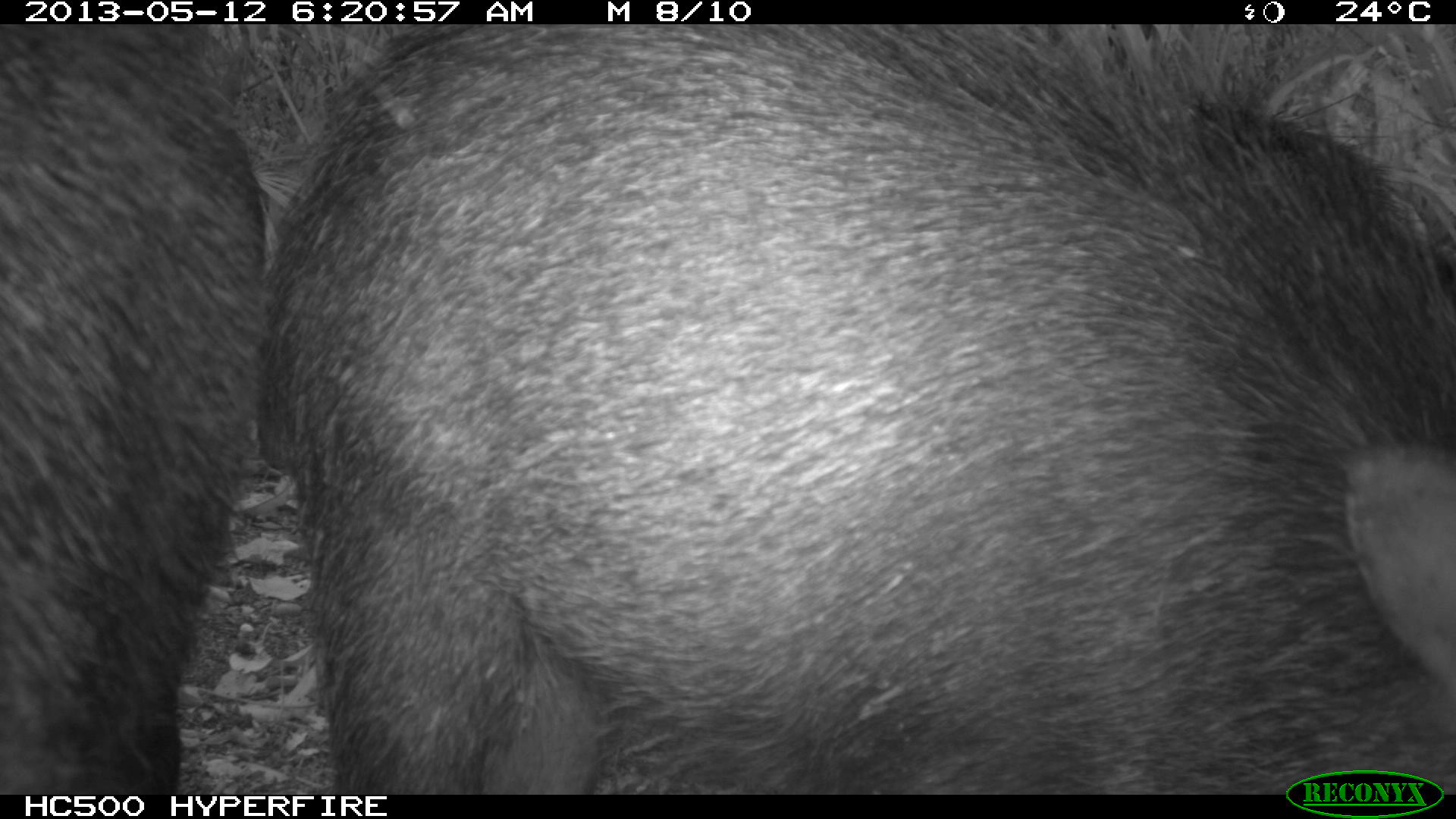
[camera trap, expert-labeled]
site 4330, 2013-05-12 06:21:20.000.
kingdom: Animalia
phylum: Chordata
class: Mammalia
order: Artiodactyla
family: Tayassuidae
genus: Tayassu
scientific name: Tayassu pecari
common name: white-lipped peccary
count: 5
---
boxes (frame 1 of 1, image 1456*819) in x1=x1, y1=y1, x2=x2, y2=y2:
tayassu pecari: x1=251, y1=24, x2=1456, y2=794; x1=0, y1=20, x2=274, y2=794